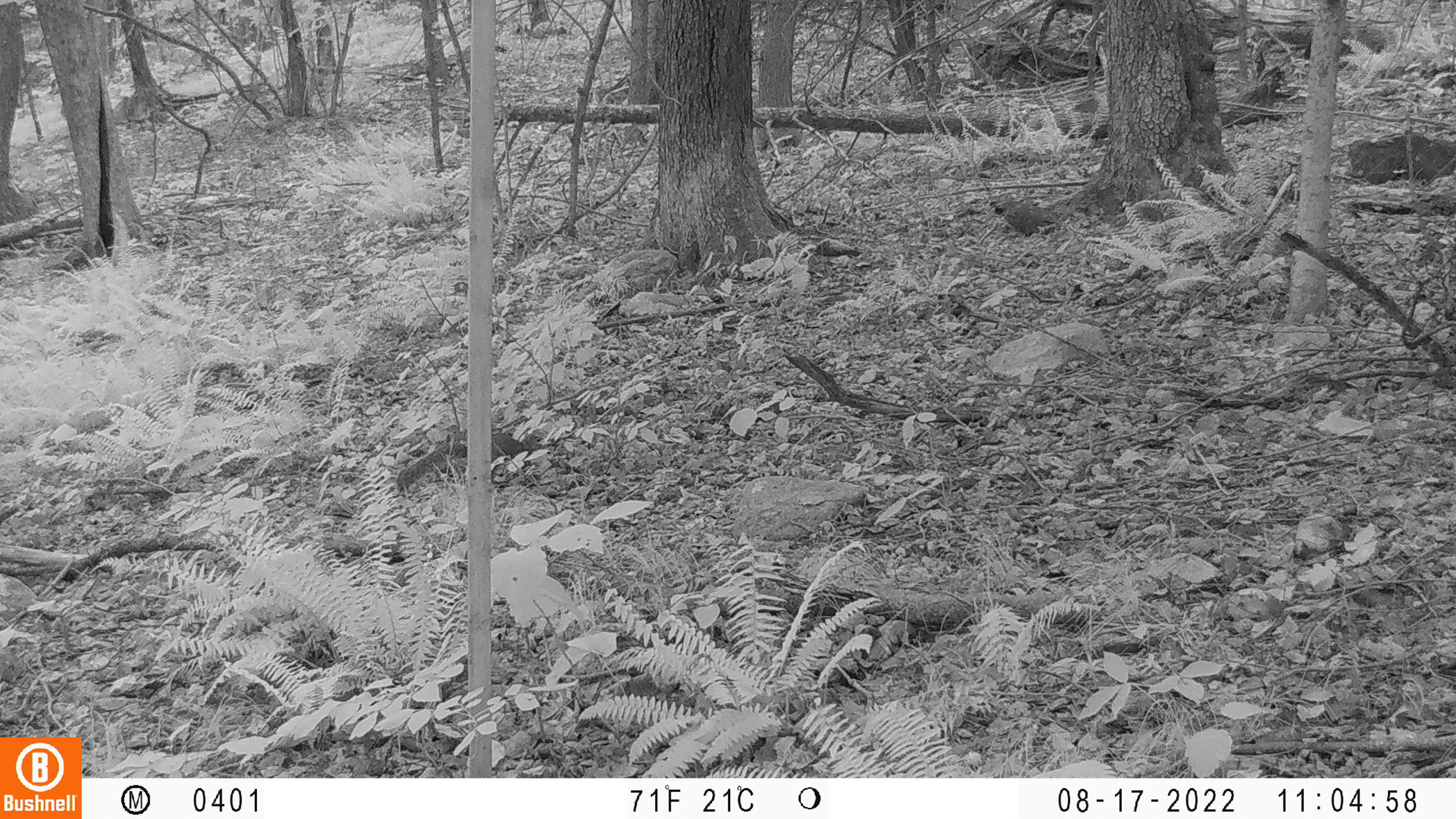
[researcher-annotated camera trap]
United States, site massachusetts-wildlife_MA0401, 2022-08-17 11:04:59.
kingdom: Animalia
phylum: Chordata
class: Mammalia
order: Rodentia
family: Sciuridae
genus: Sciurus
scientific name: Sciurus carolinensis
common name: gray squirrel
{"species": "gray squirrel (Sciurus carolinensis)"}